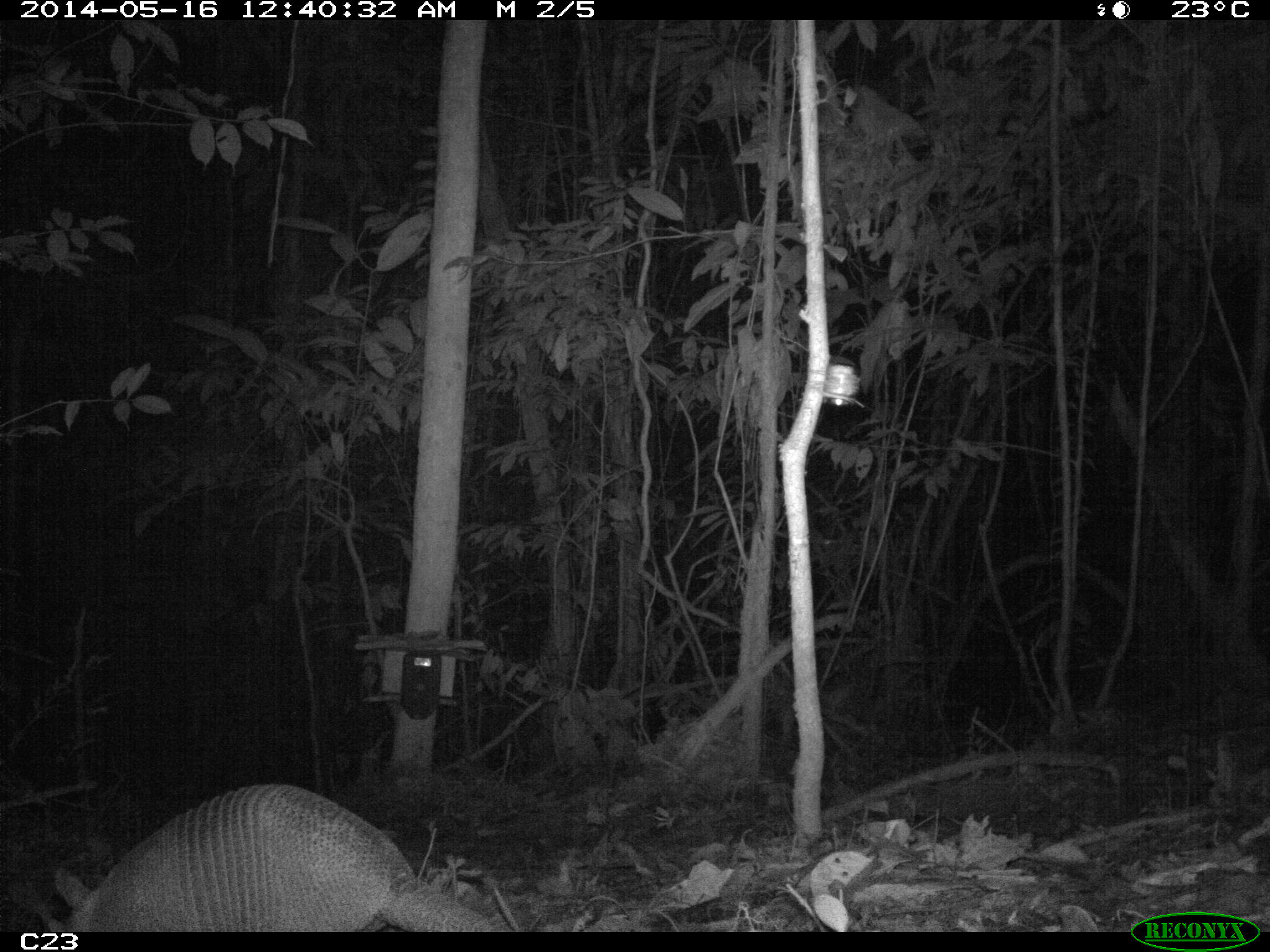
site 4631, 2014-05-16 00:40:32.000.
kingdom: Animalia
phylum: Chordata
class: Mammalia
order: Cingulata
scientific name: Cingulata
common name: armadillo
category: unknown armadillo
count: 1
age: adult